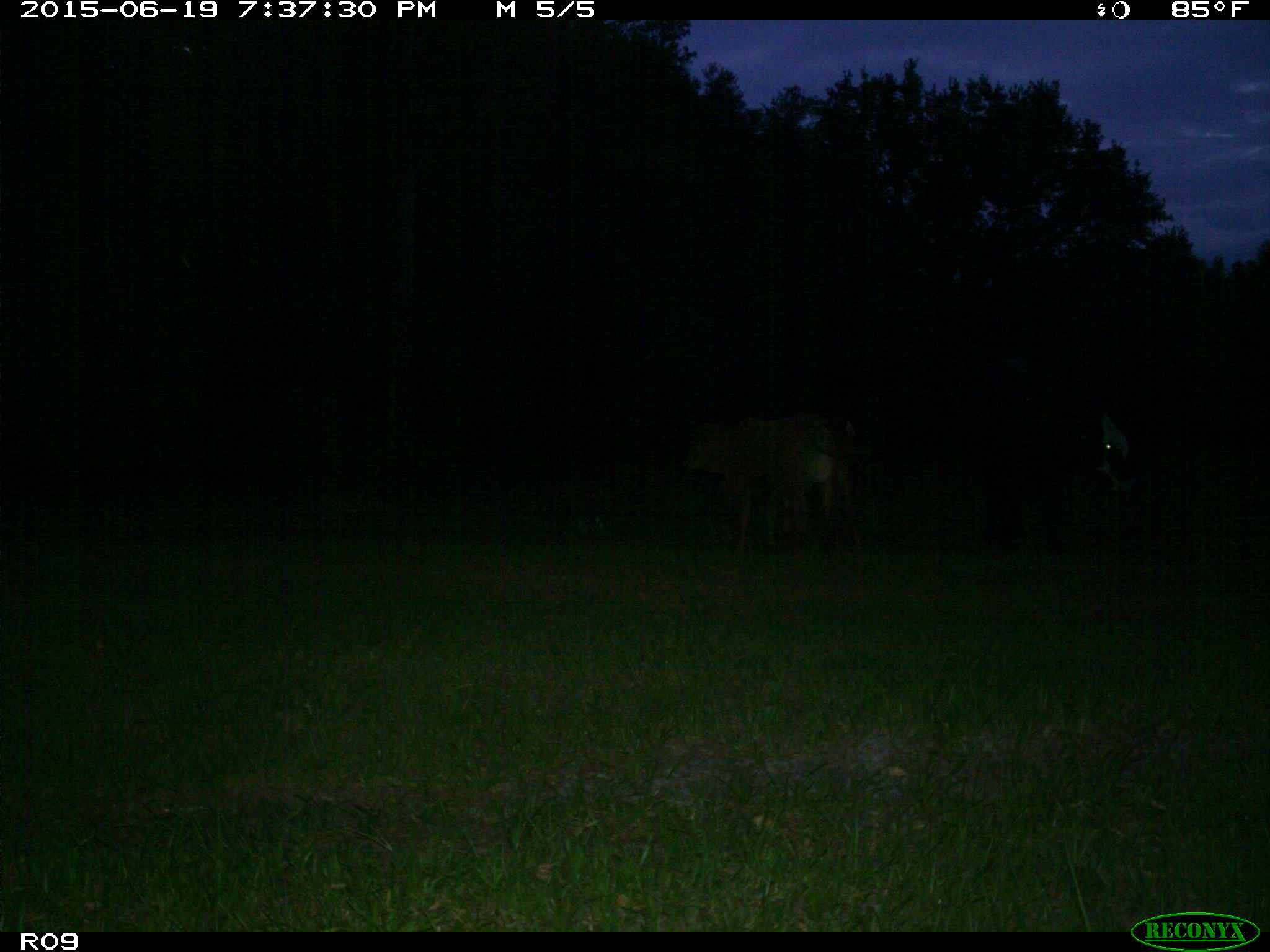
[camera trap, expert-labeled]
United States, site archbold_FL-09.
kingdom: Animalia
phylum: Chordata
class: Mammalia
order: Artiodactyla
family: Bovidae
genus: Bos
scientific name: Bos taurus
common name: domestic cow